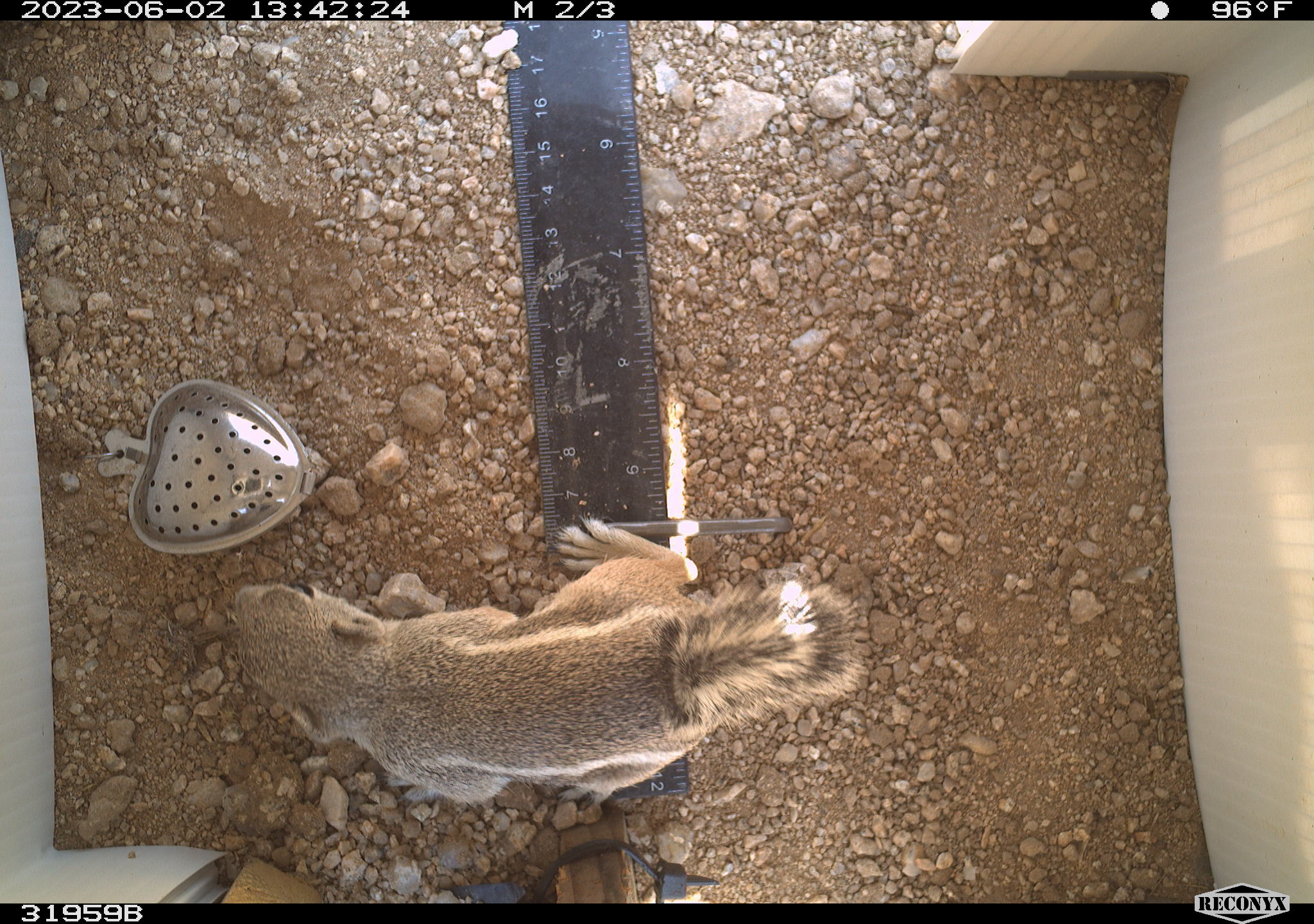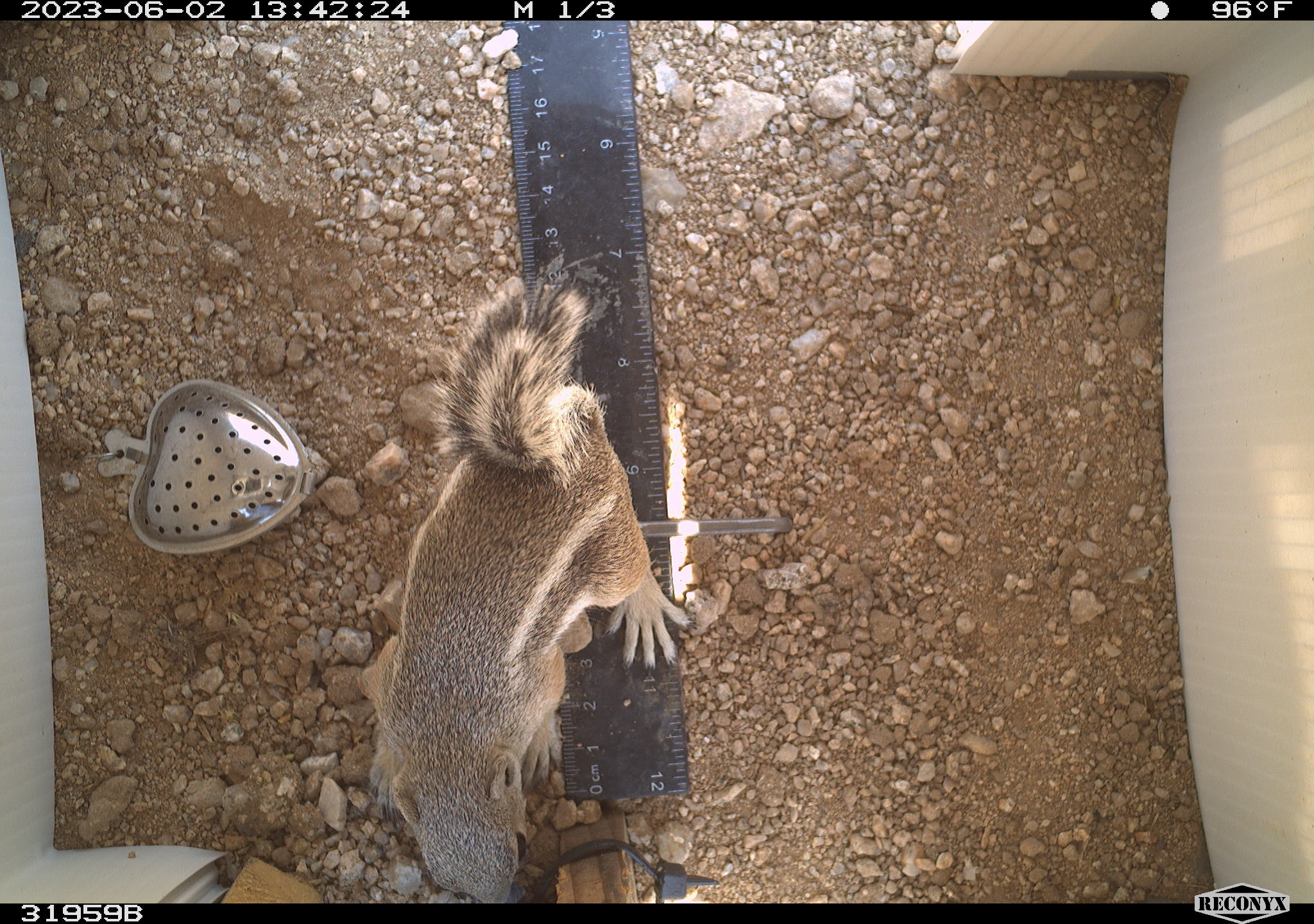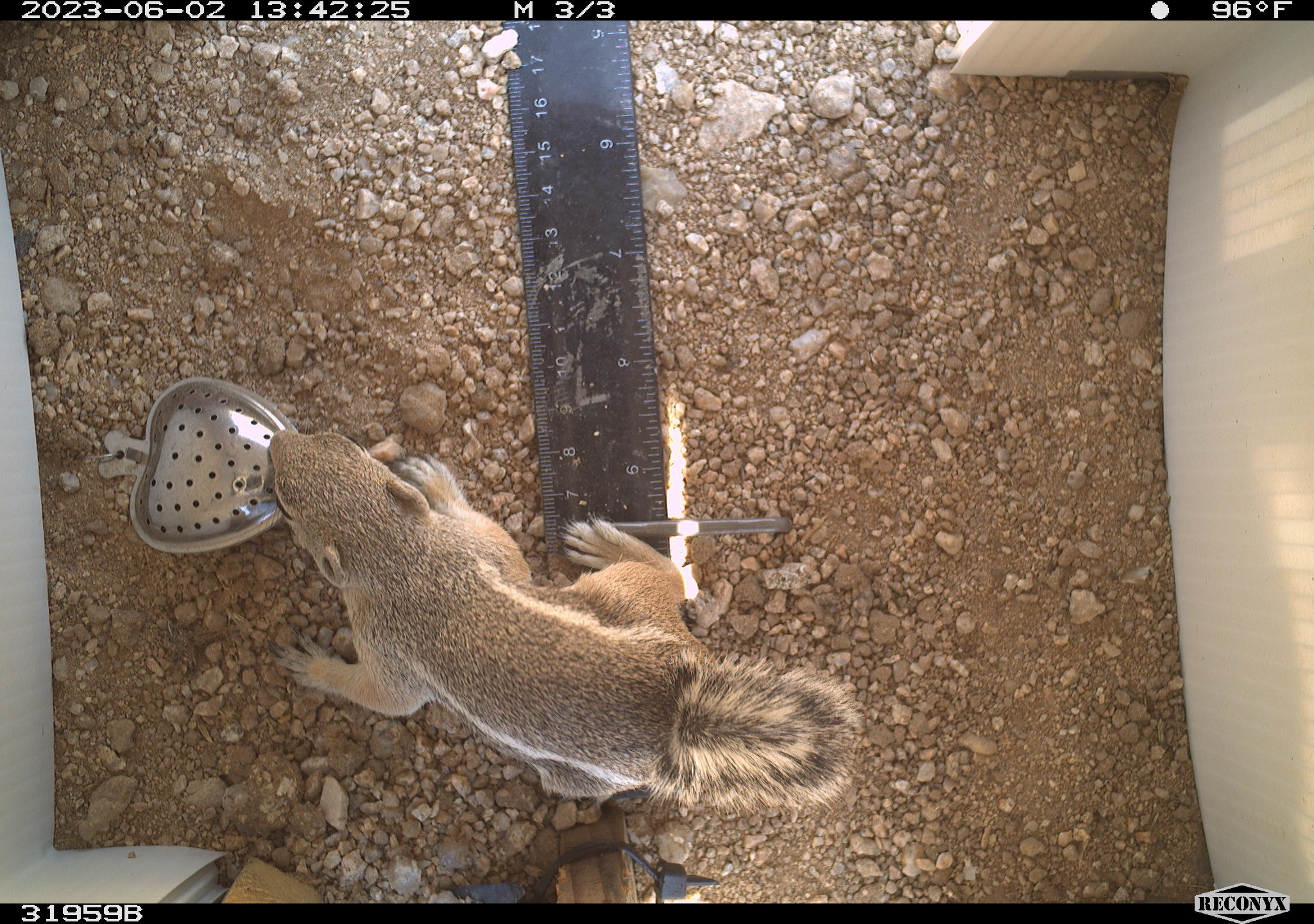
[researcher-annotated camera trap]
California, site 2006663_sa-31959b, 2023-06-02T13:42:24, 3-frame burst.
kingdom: Animalia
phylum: Chordata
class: Mammalia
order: Rodentia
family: Sciuridae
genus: Ammospermophilus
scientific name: Ammospermophilus leucurus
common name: white-tailed antelope squirrel